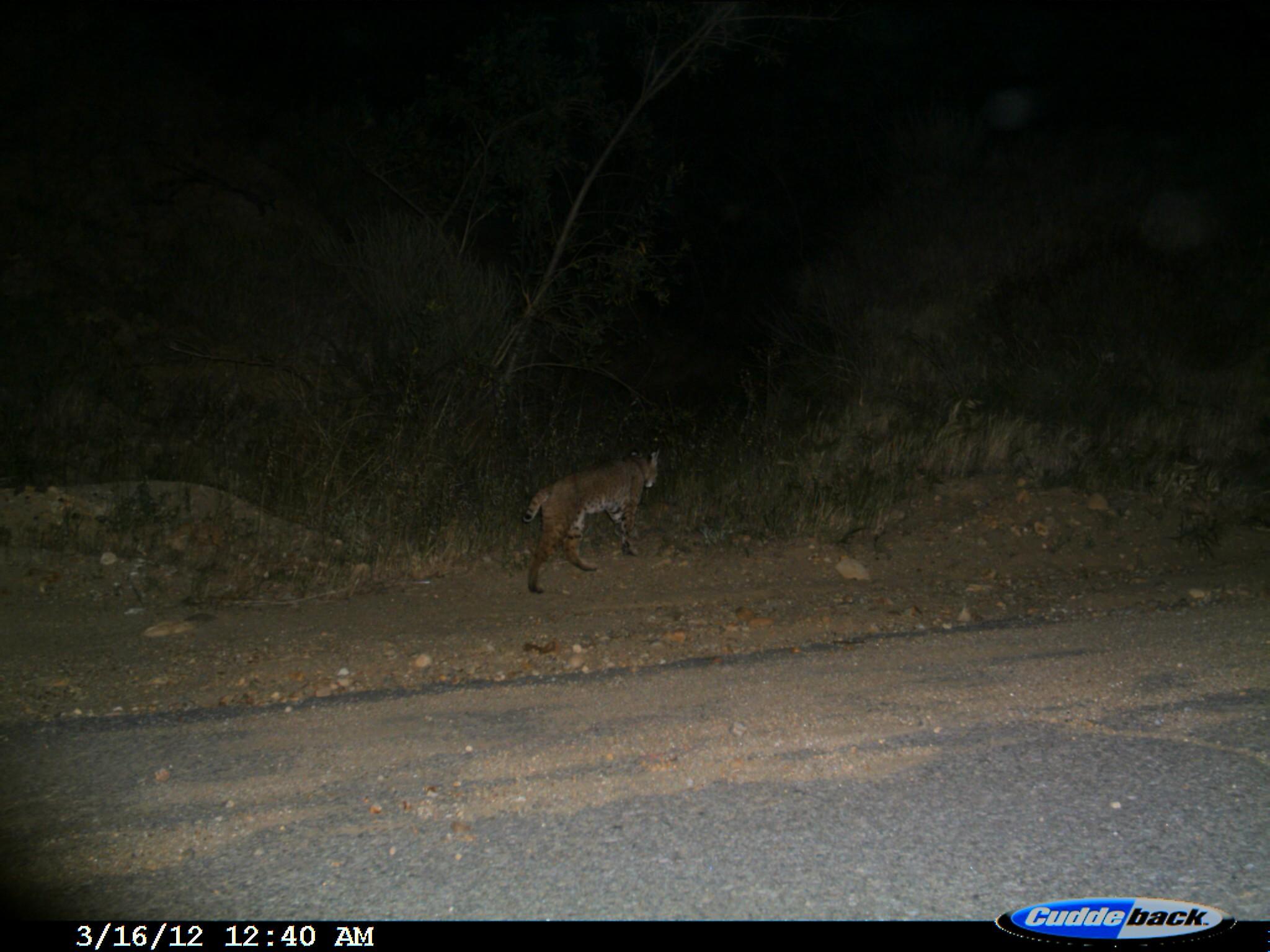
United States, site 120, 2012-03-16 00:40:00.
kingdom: Animalia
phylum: Chordata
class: Mammalia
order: Carnivora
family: Felidae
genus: Lynx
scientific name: Lynx rufus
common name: bobcat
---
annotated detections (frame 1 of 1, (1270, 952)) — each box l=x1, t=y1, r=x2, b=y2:
bobcat: l=516, t=440, r=668, b=600